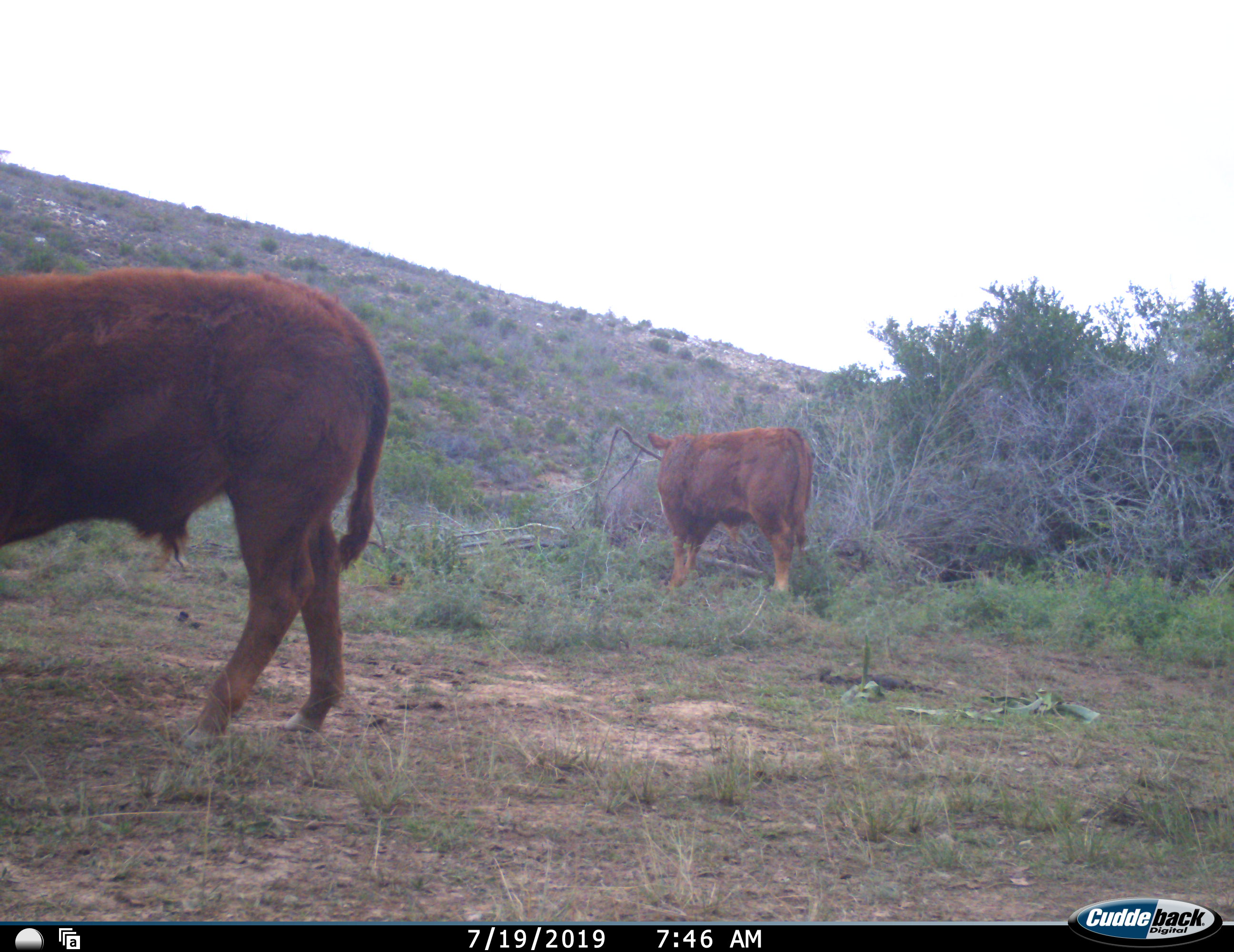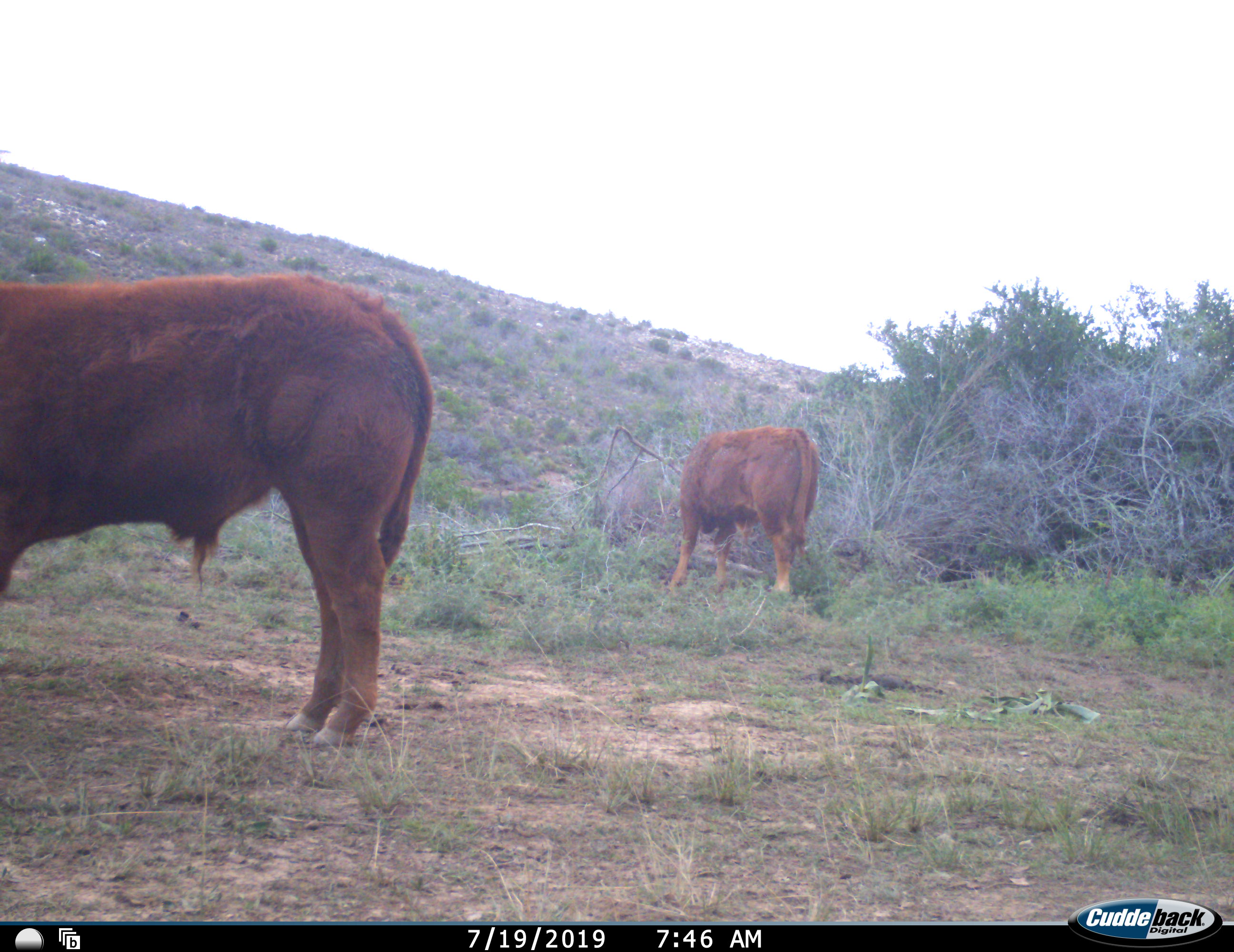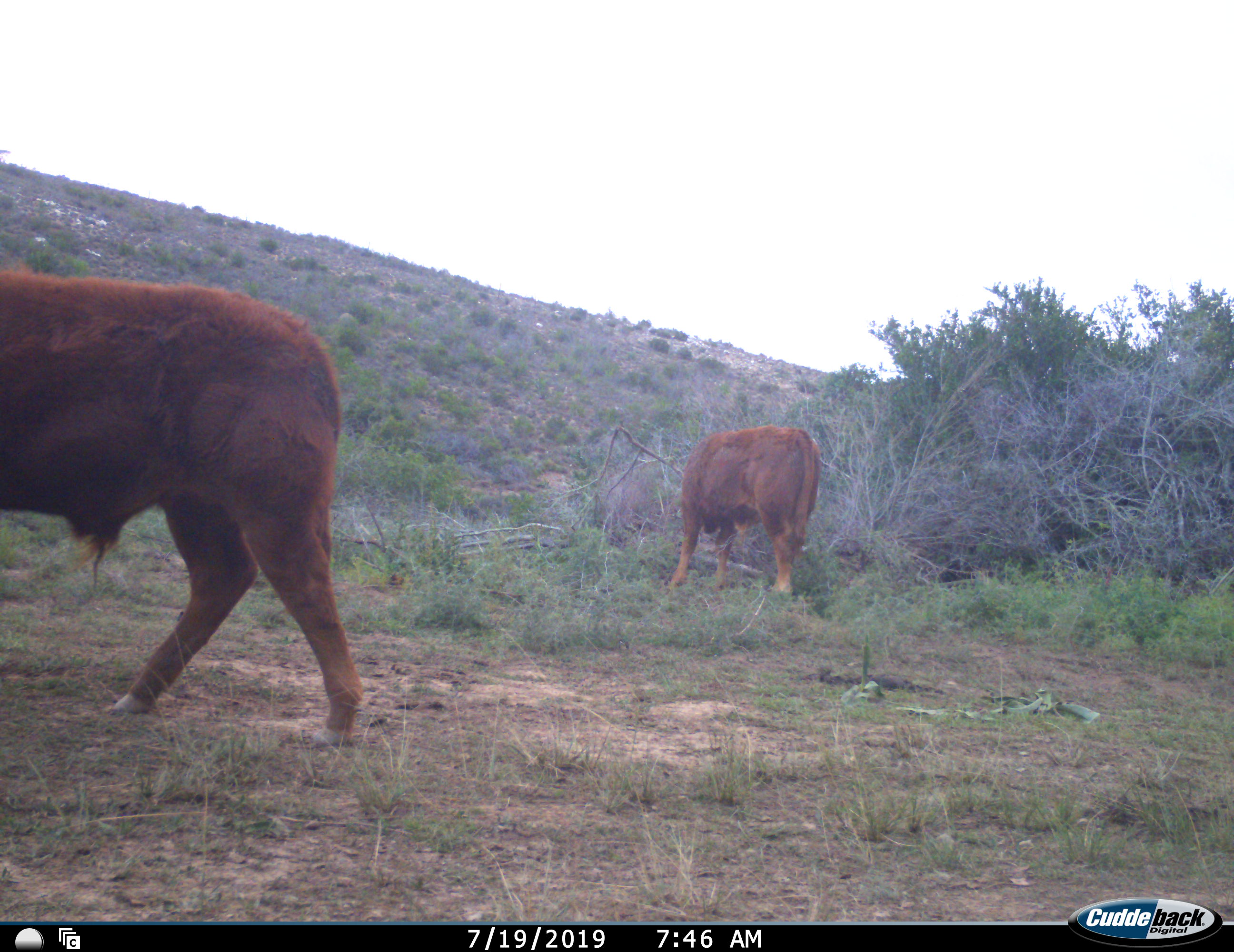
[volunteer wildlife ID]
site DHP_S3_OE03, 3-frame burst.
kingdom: Animalia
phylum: Chordata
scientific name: Vertebrata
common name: domestic animal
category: domesticanimal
Domesticanimal (domestic animal) (Vertebrata), count 2. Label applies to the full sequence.